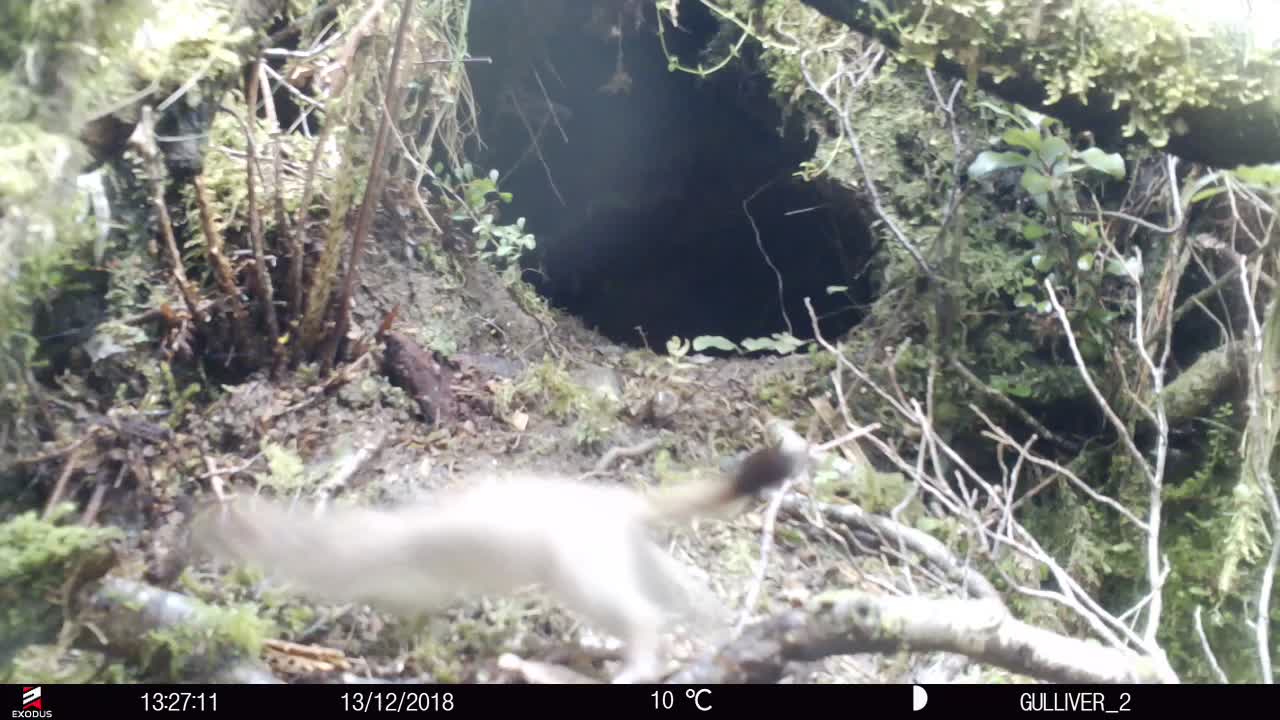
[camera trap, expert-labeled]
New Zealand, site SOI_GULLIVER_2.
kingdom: Animalia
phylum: Chordata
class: Mammalia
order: Carnivora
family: Mustelidae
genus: Mustela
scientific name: Mustela erminea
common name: stoat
Stoat (Mustela erminea).